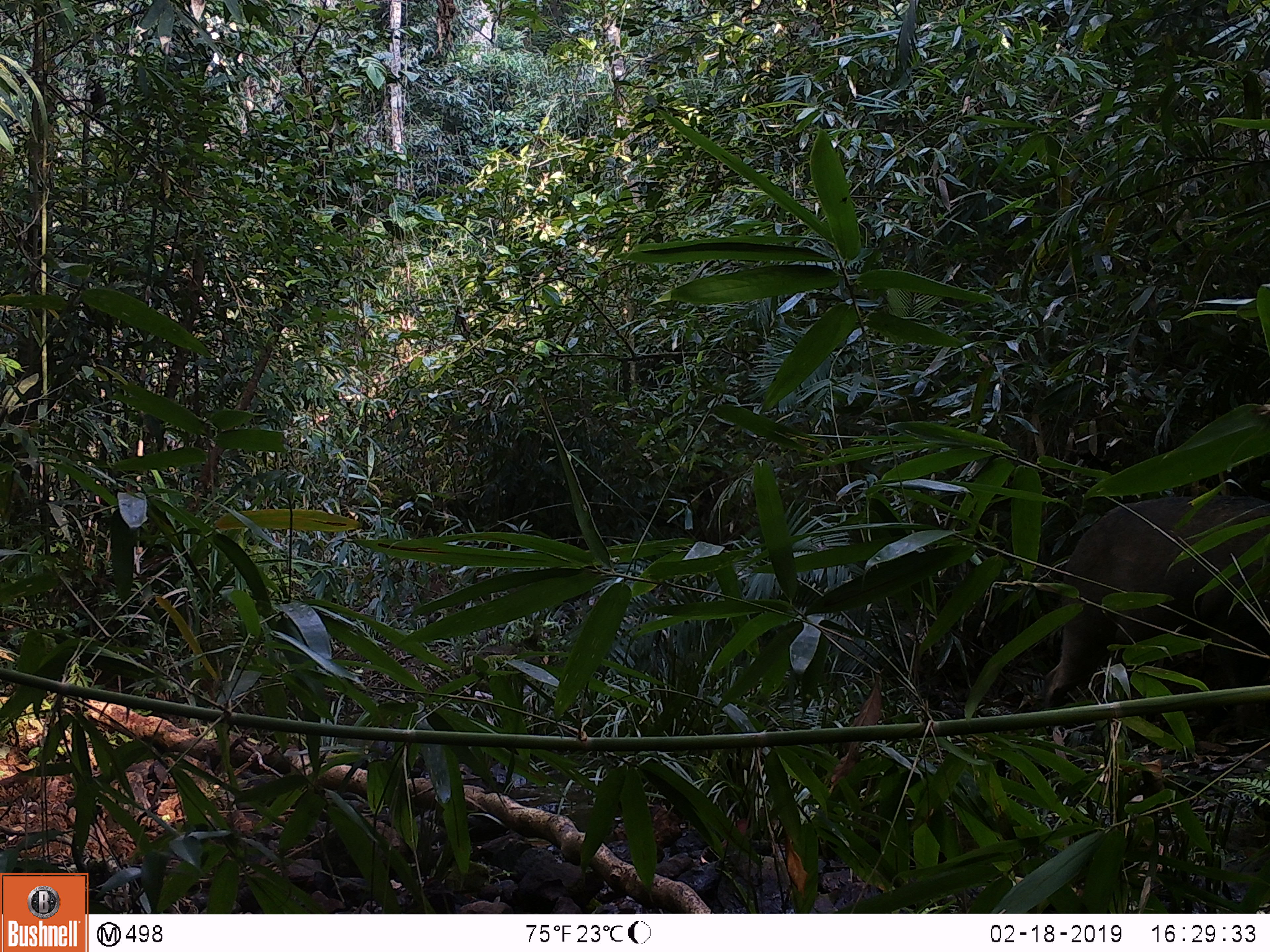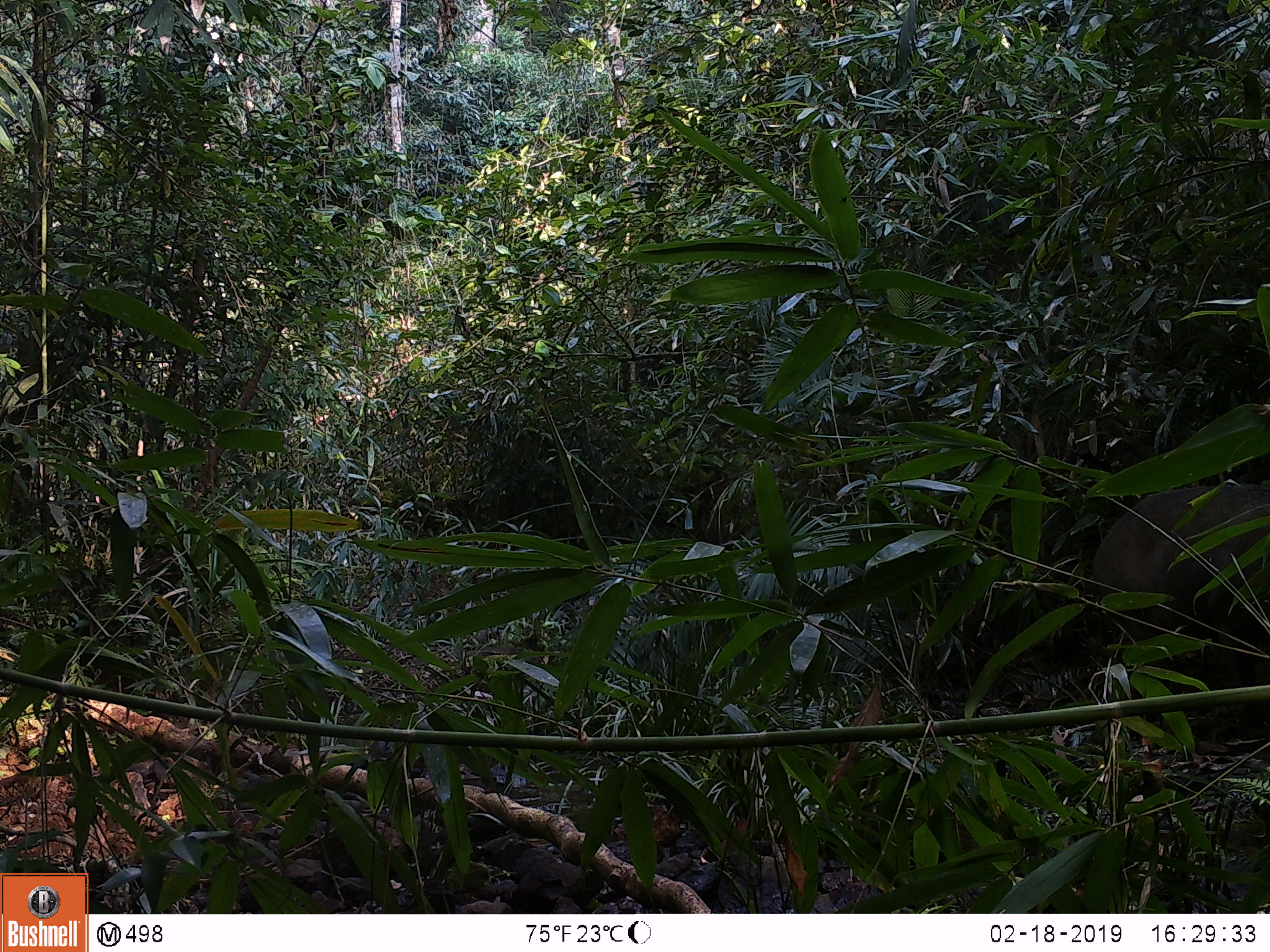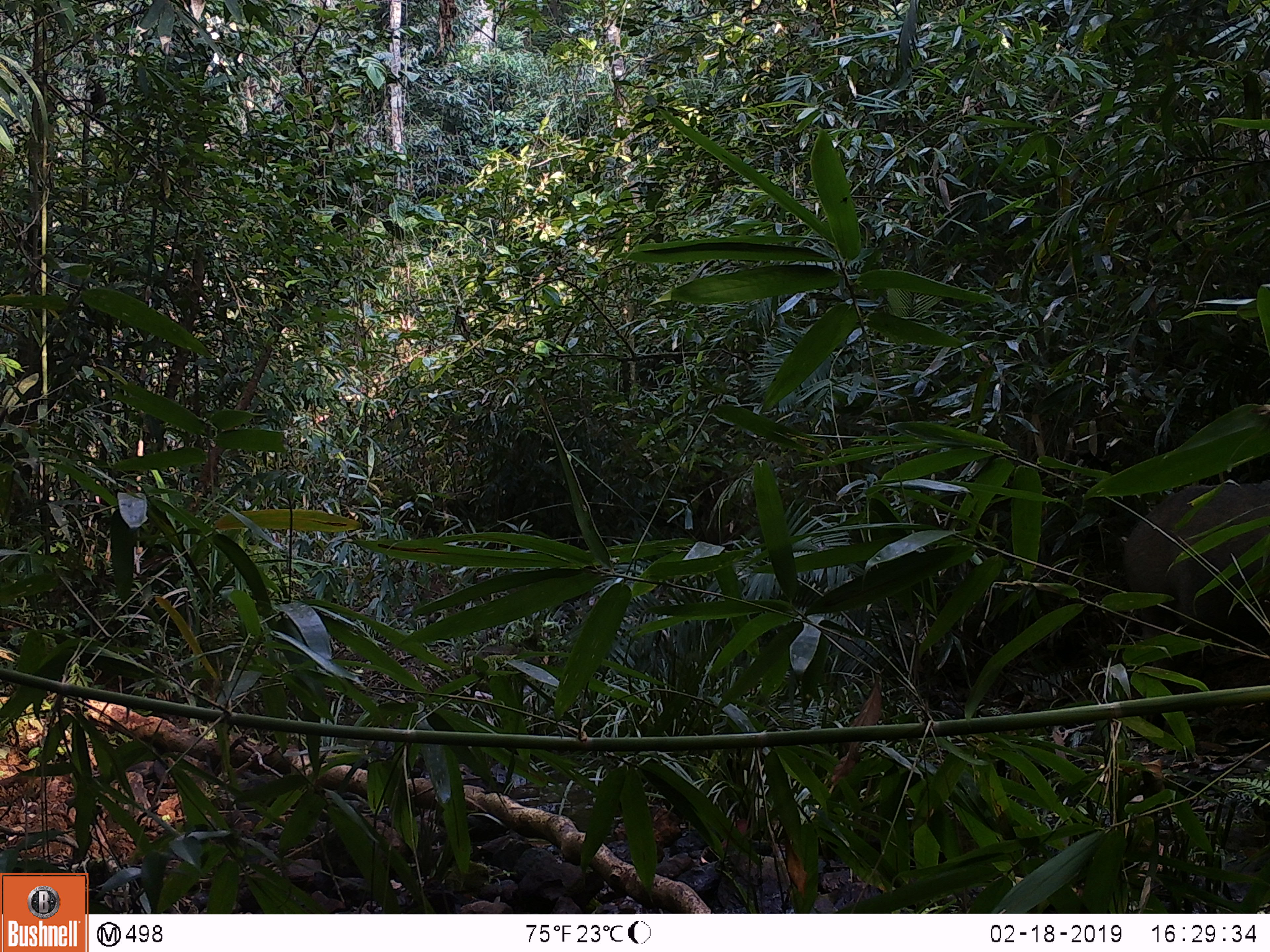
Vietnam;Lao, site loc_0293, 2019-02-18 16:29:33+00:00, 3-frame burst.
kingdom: Animalia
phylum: Chordata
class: Mammalia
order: Artiodactyla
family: Suidae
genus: Sus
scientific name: Sus scrofa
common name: eurasian wild pig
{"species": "eurasian wild pig (Sus scrofa)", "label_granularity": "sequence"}